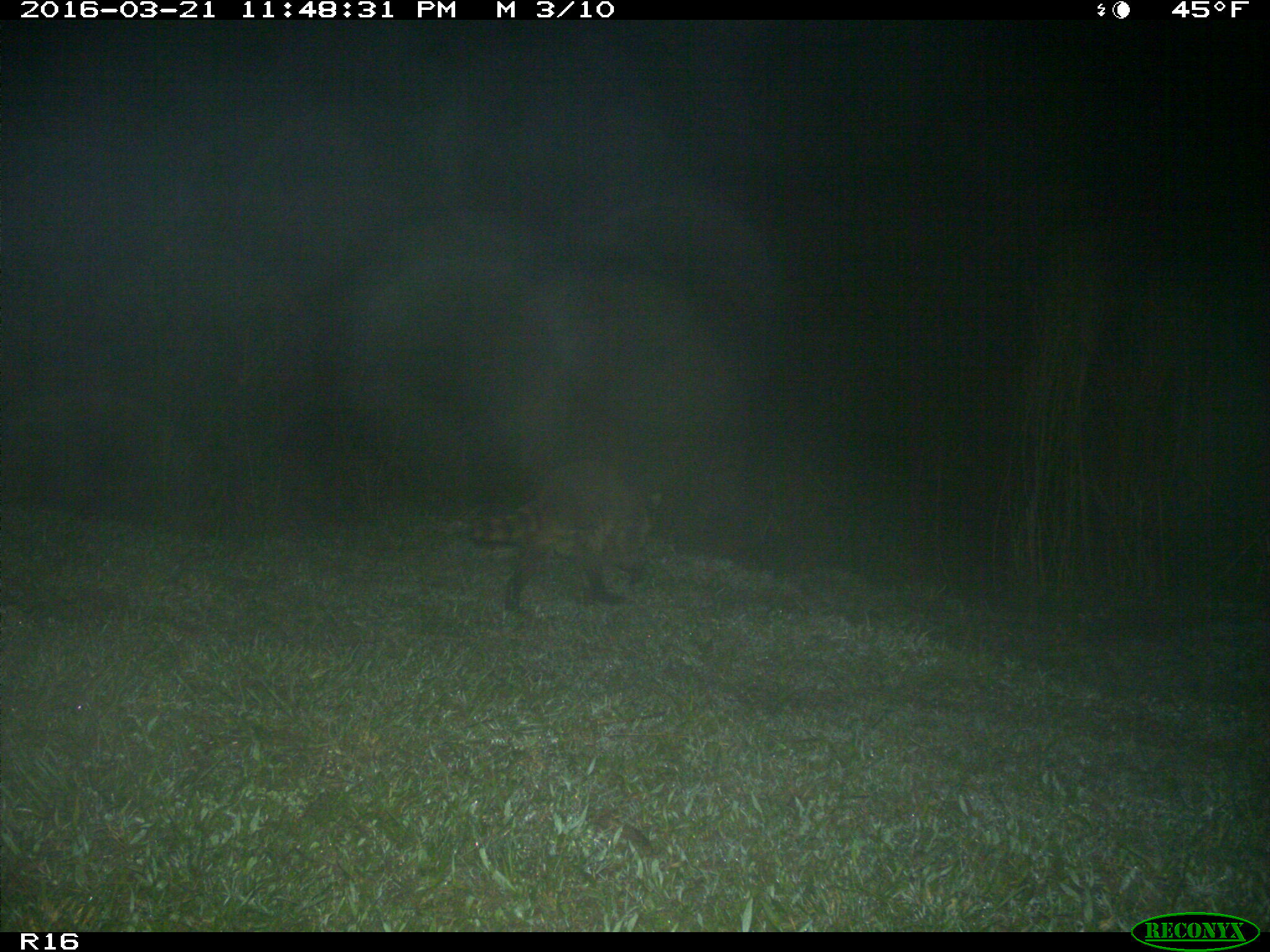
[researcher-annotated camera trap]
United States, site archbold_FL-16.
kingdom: Animalia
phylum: Chordata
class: Mammalia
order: Carnivora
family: Procyonidae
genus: Procyon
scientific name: Procyon lotor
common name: common raccoon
Procyon lotor (common raccoon).